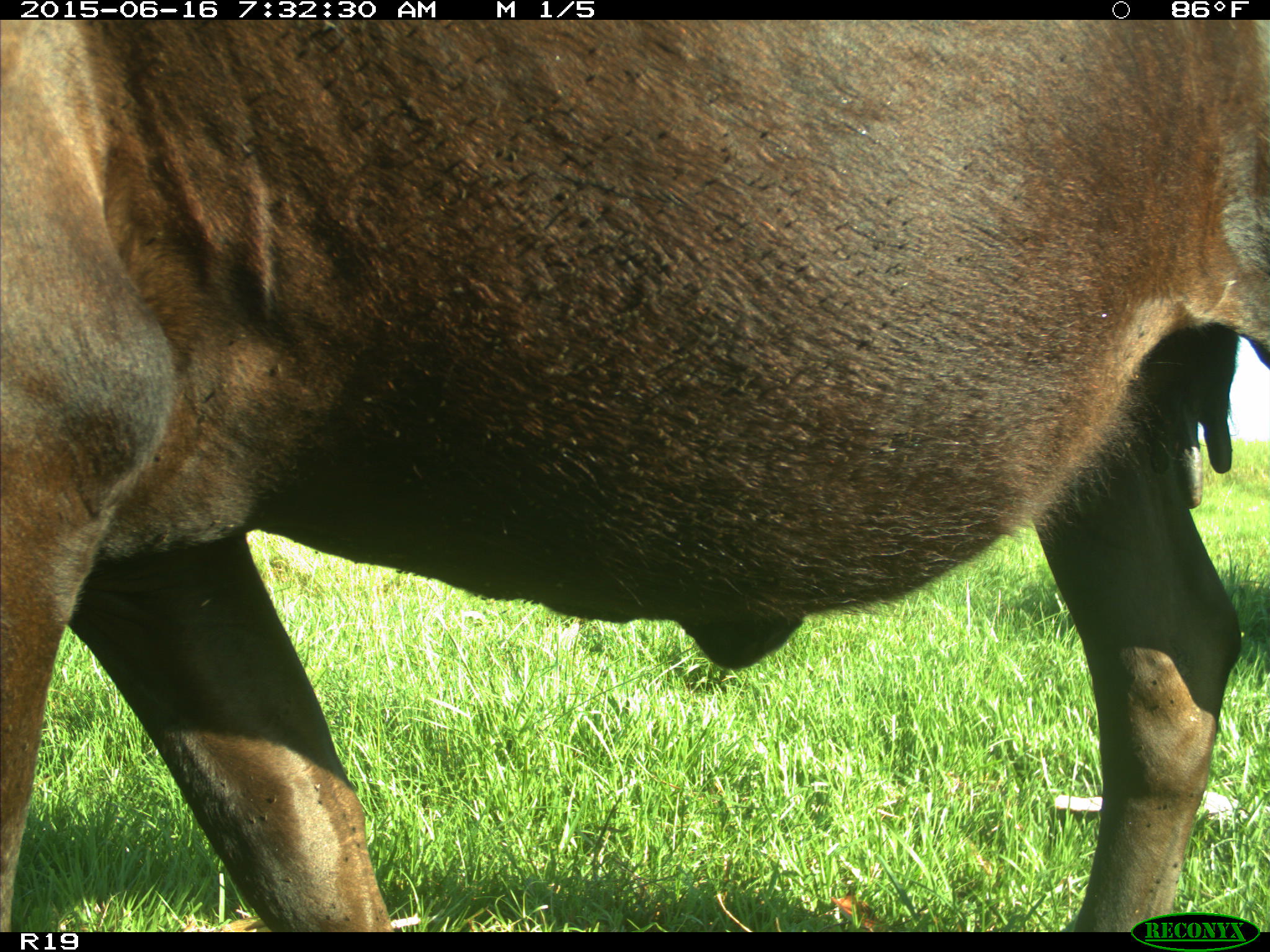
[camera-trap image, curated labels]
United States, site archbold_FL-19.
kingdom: Animalia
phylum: Chordata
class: Mammalia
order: Artiodactyla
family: Bovidae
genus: Bos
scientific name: Bos taurus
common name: domestic cow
Bos taurus (domestic cow).